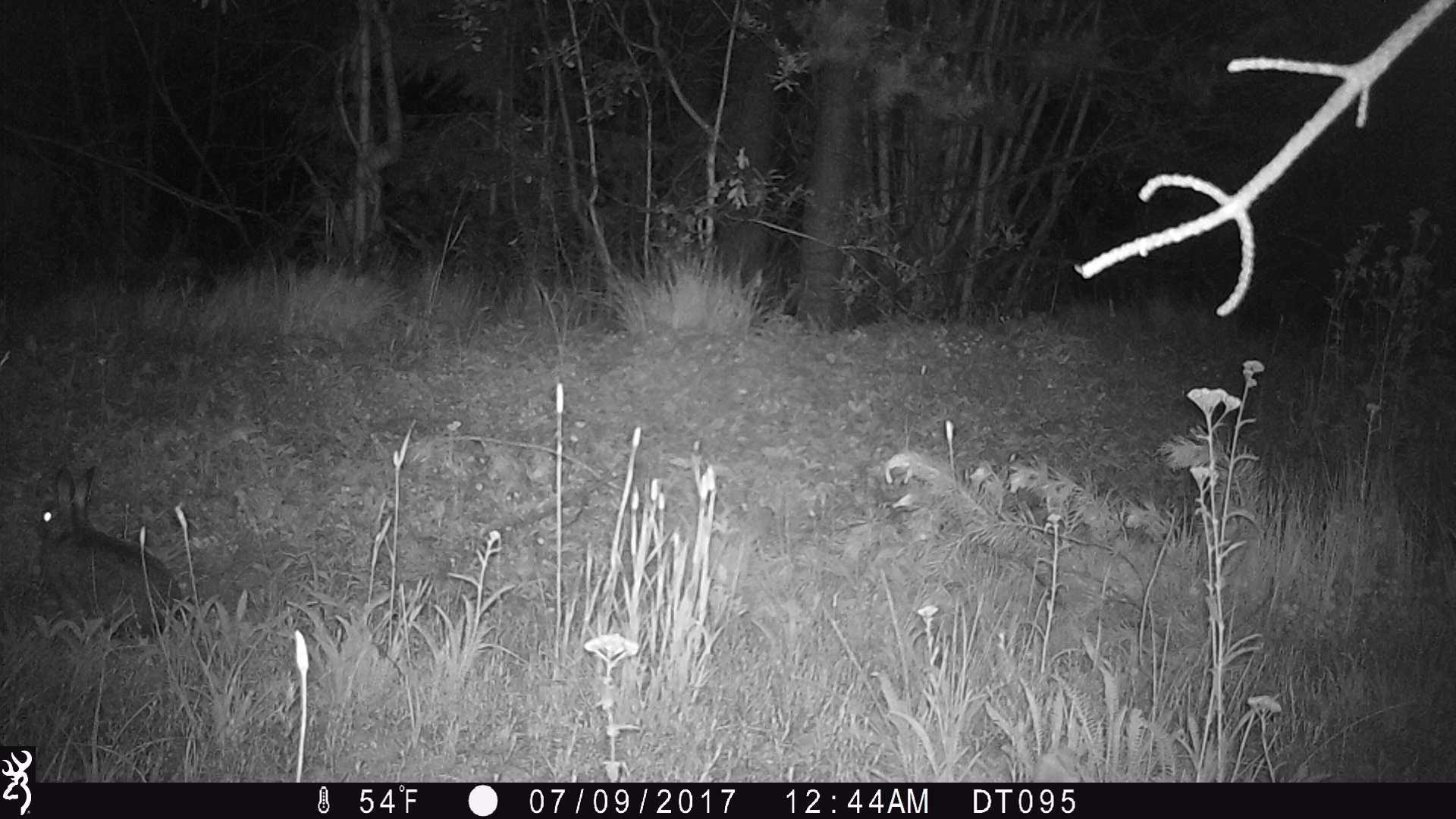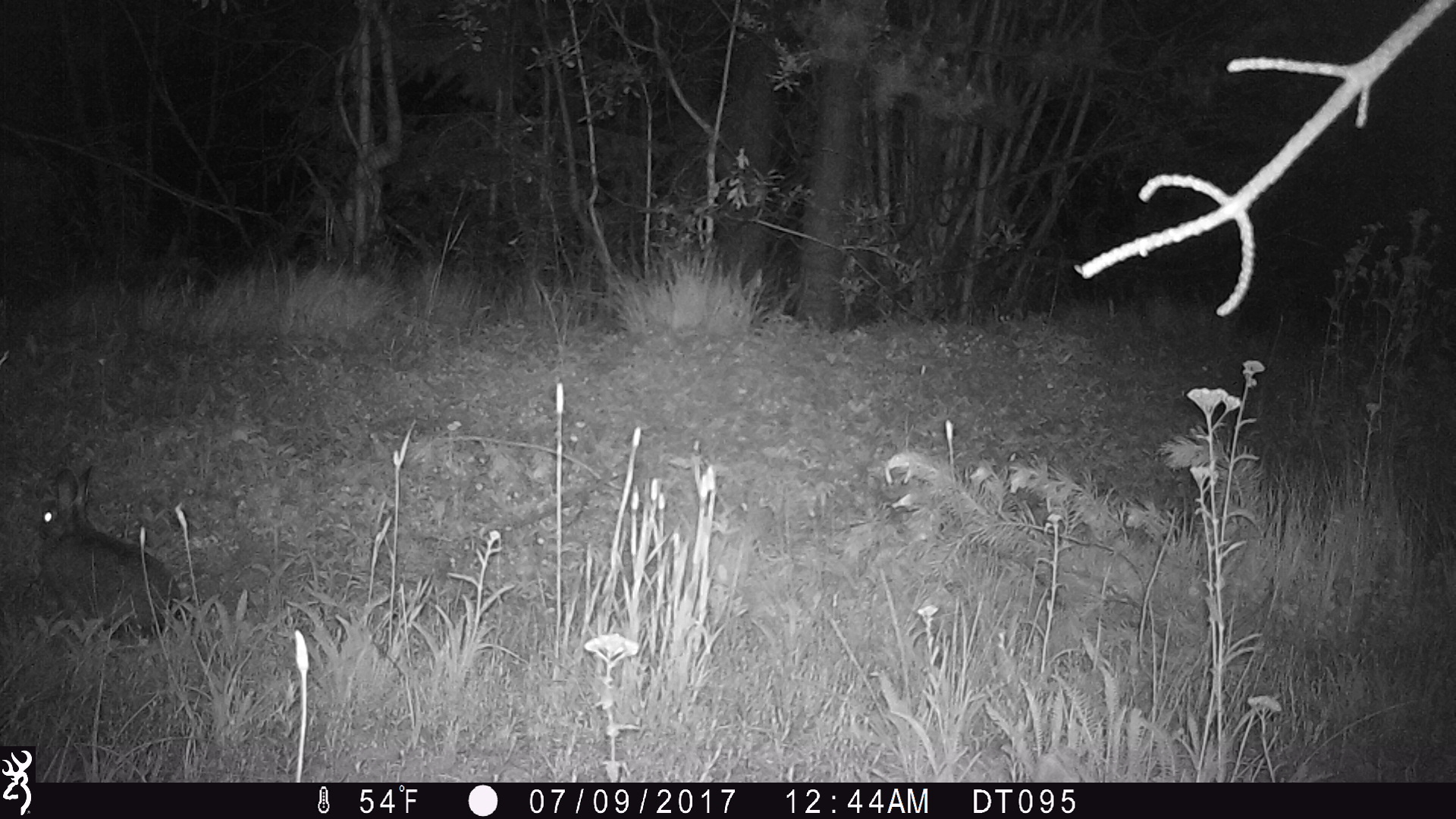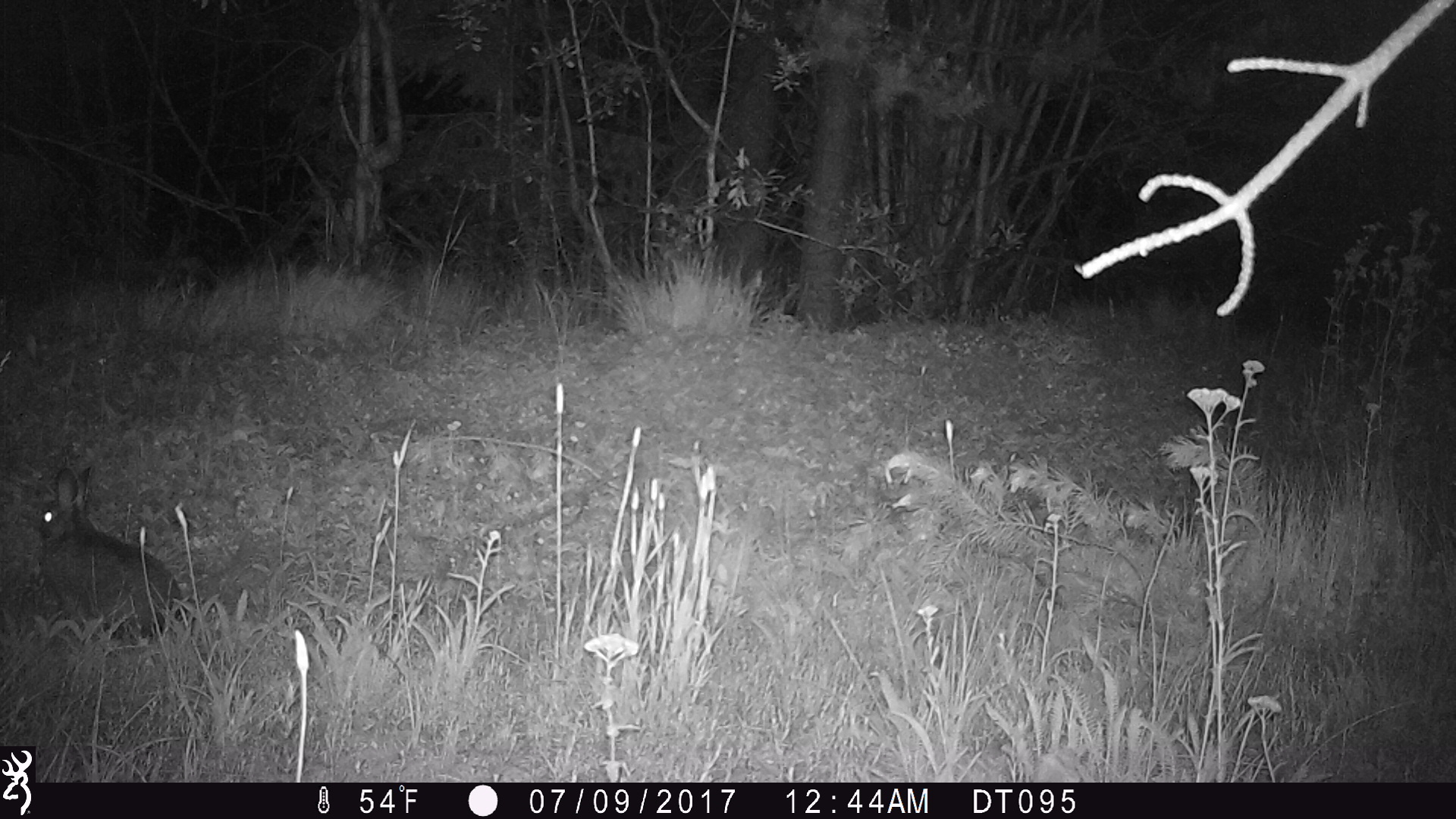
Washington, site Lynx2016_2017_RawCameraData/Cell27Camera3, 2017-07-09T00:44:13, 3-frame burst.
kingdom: Animalia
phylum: Chordata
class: Mammalia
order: Lagomorpha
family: Leporidae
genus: Lepus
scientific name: Lepus americanus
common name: snowshoe hare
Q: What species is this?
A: Lepus americanus (snowshoe hare).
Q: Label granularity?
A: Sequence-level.